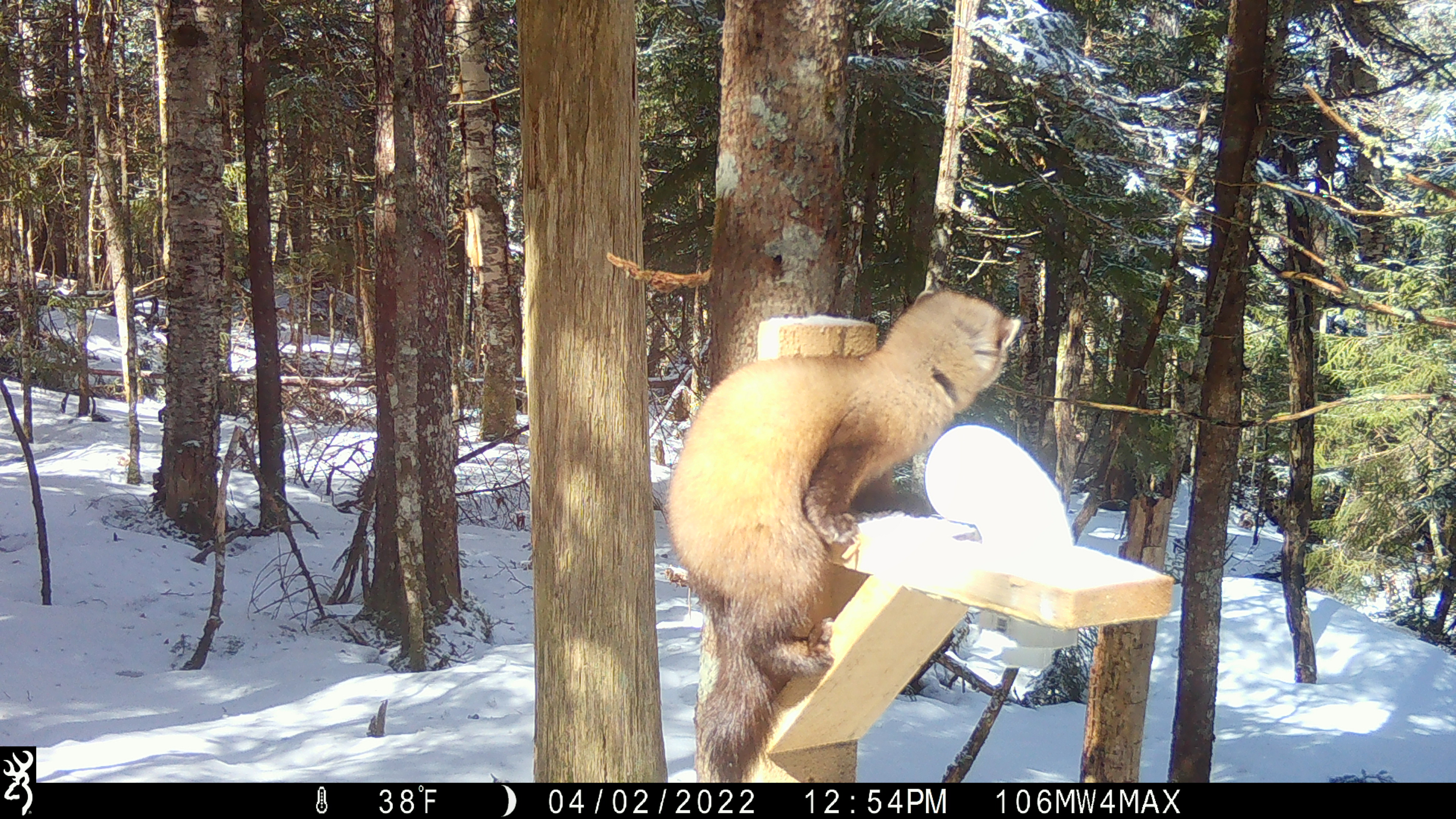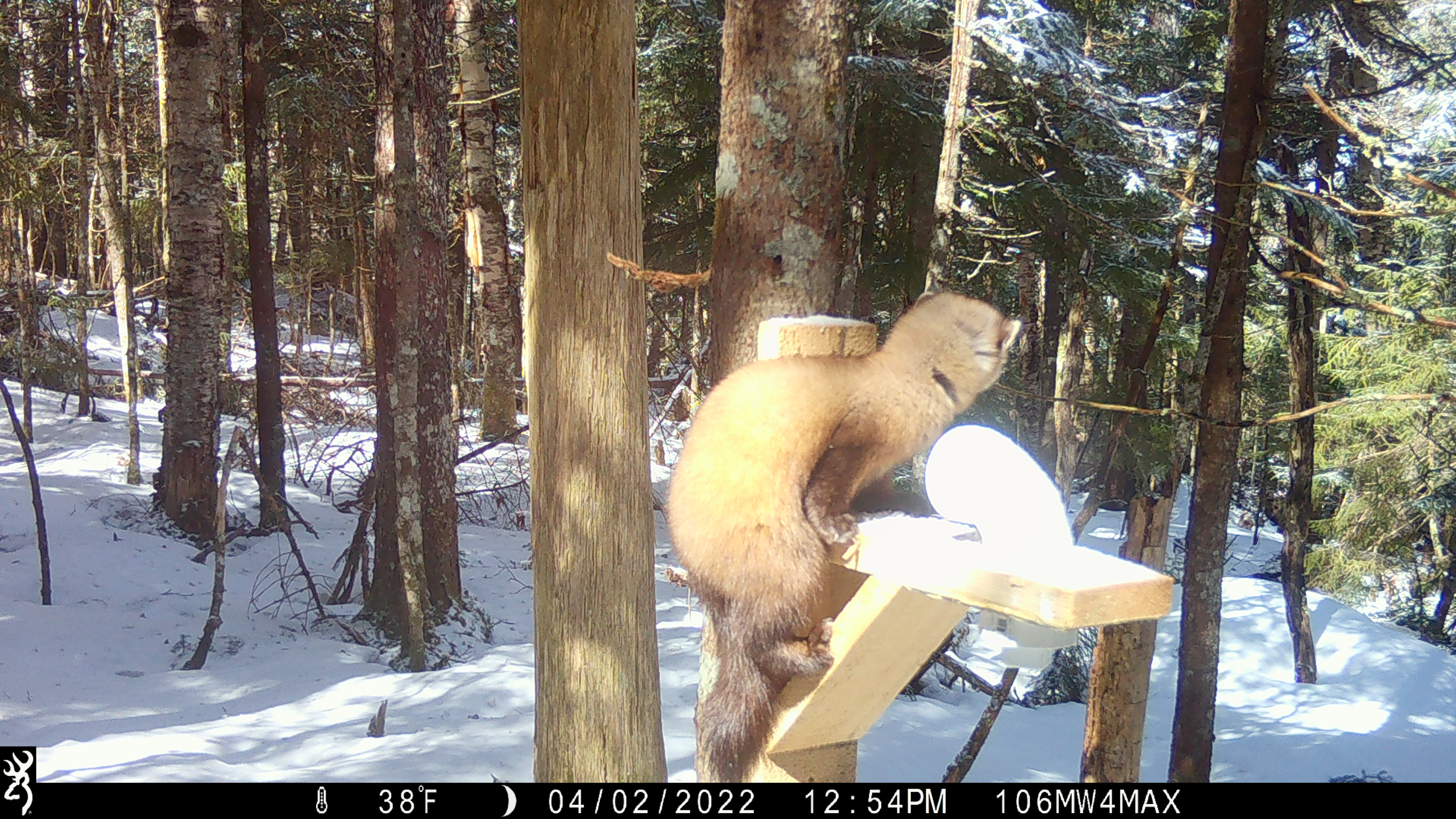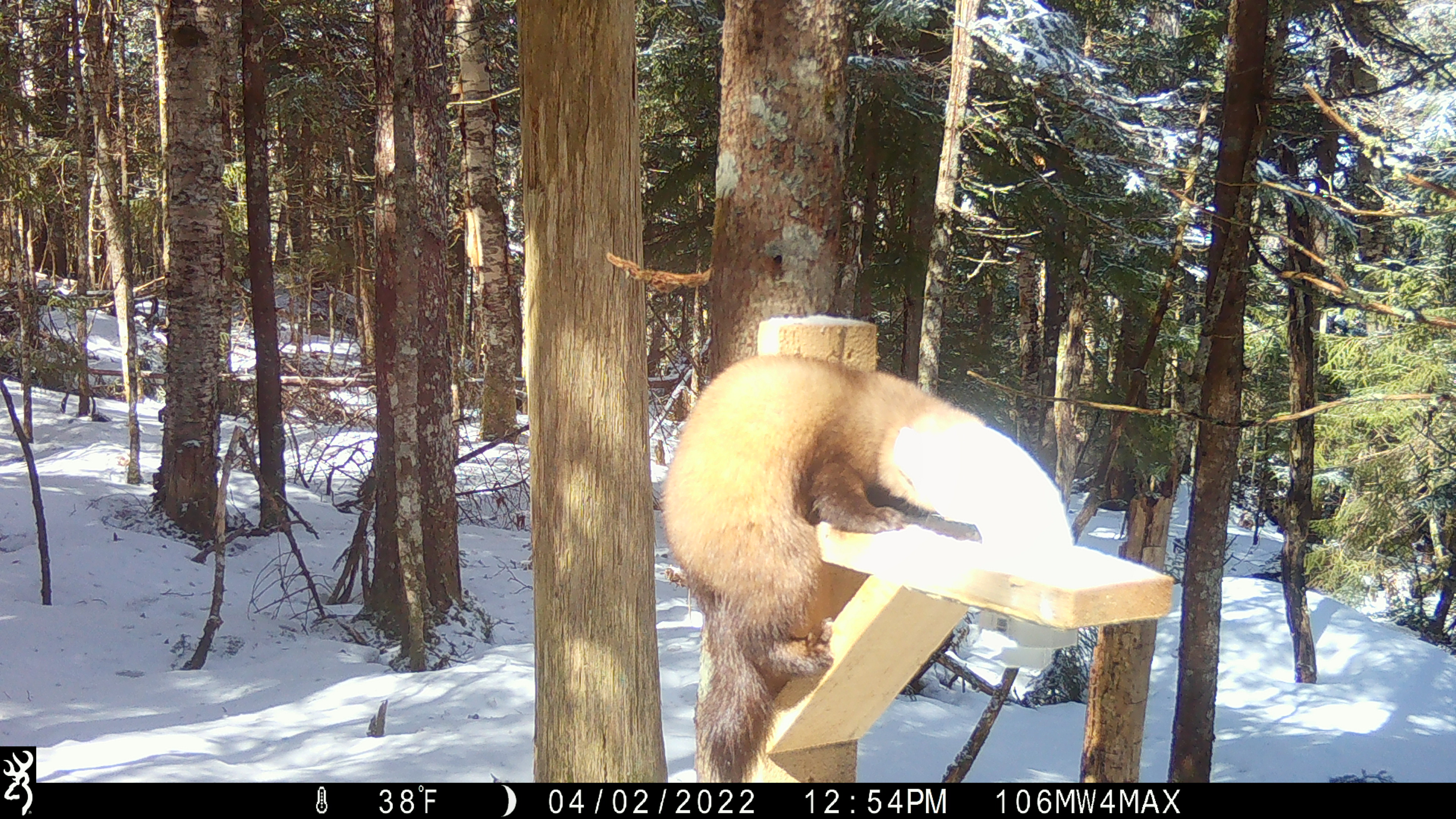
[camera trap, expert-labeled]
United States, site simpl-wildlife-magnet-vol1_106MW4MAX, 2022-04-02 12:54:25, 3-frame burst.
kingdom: Animalia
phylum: Chordata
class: Mammalia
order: Carnivora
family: Mustelidae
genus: Martes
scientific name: Martes americana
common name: american marten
American marten (Martes americana).